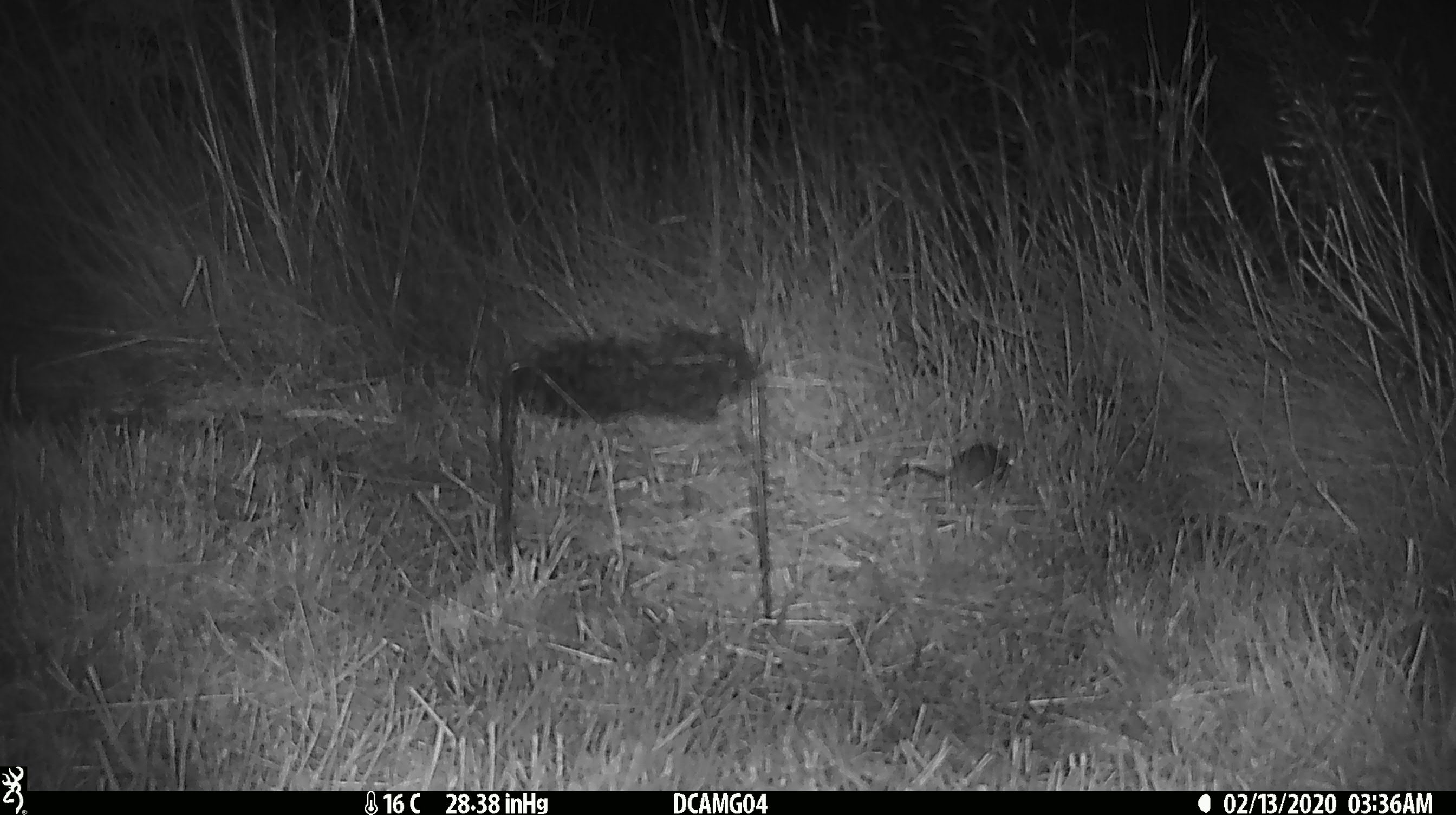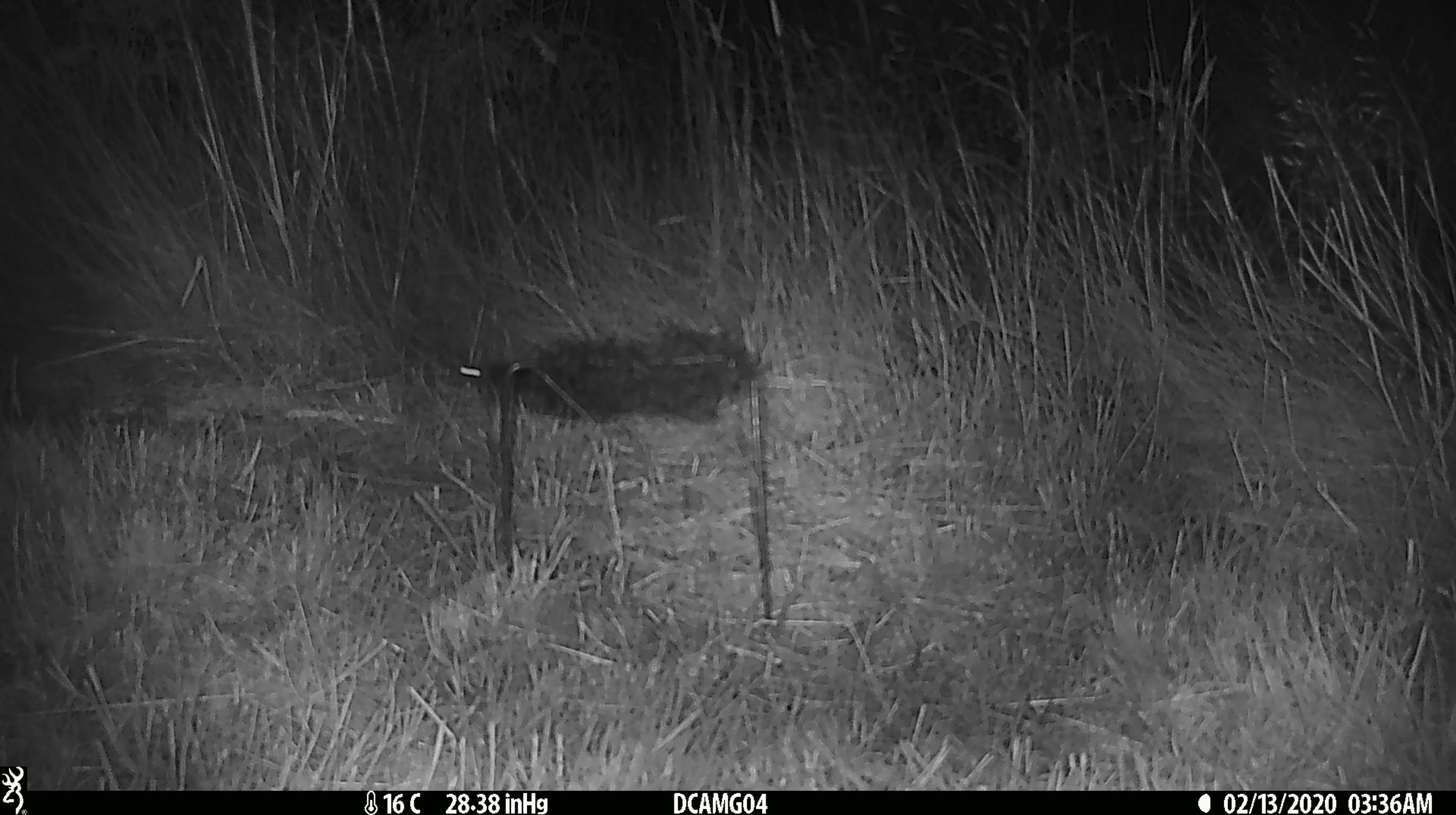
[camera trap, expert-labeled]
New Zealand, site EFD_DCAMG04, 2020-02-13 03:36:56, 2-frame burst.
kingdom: Animalia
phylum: Chordata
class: Mammalia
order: Rodentia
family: Muridae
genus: Mus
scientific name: Mus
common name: mouse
Mouse (Mus).